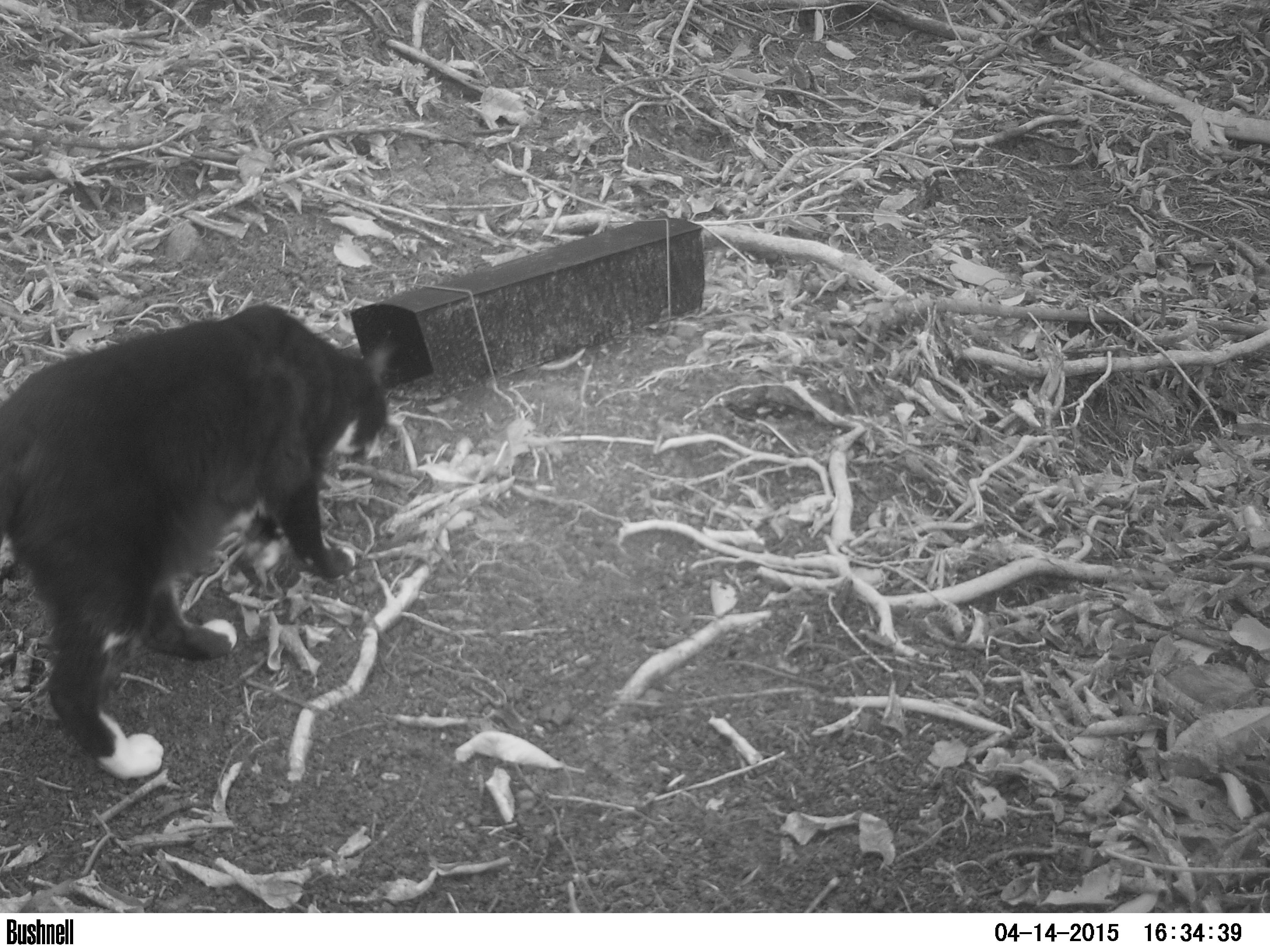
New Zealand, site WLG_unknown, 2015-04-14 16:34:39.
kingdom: Animalia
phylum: Chordata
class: Mammalia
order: Carnivora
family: Felidae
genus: Felis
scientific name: Felis catus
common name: domestic cat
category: cat